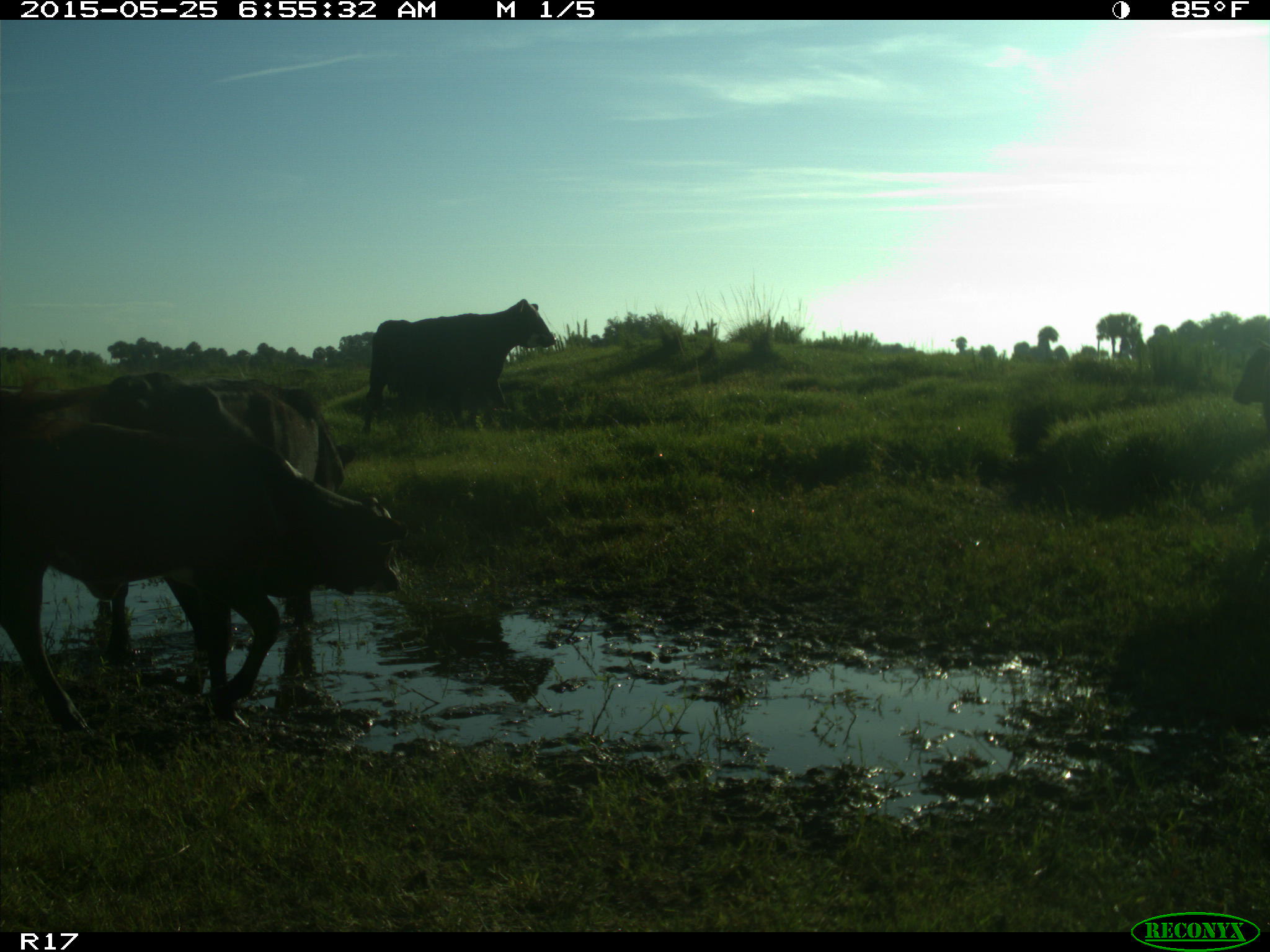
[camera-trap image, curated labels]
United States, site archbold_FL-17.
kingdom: Animalia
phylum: Chordata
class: Mammalia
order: Artiodactyla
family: Bovidae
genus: Bos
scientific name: Bos taurus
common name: domestic cow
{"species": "Bos taurus (domestic cow)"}